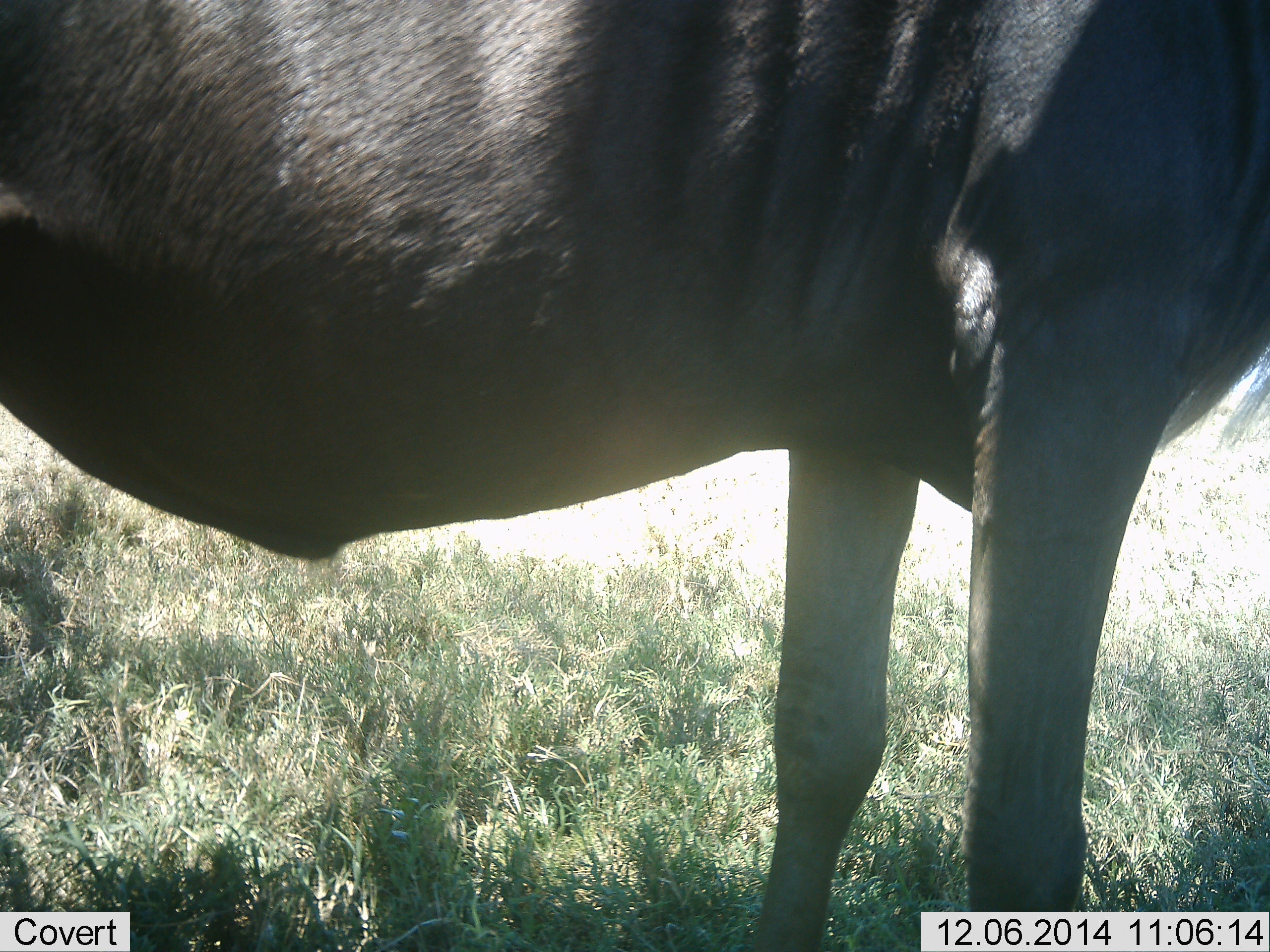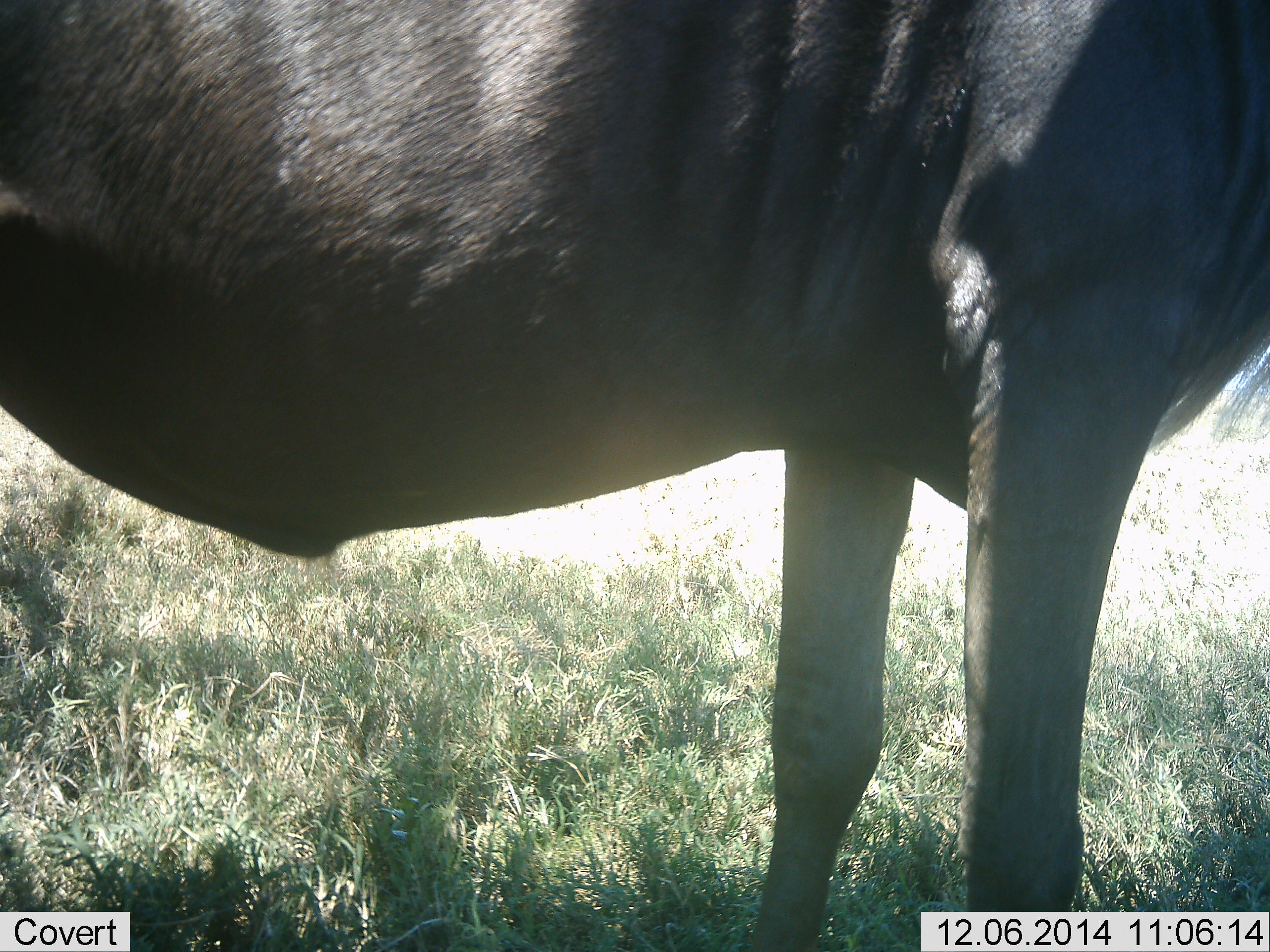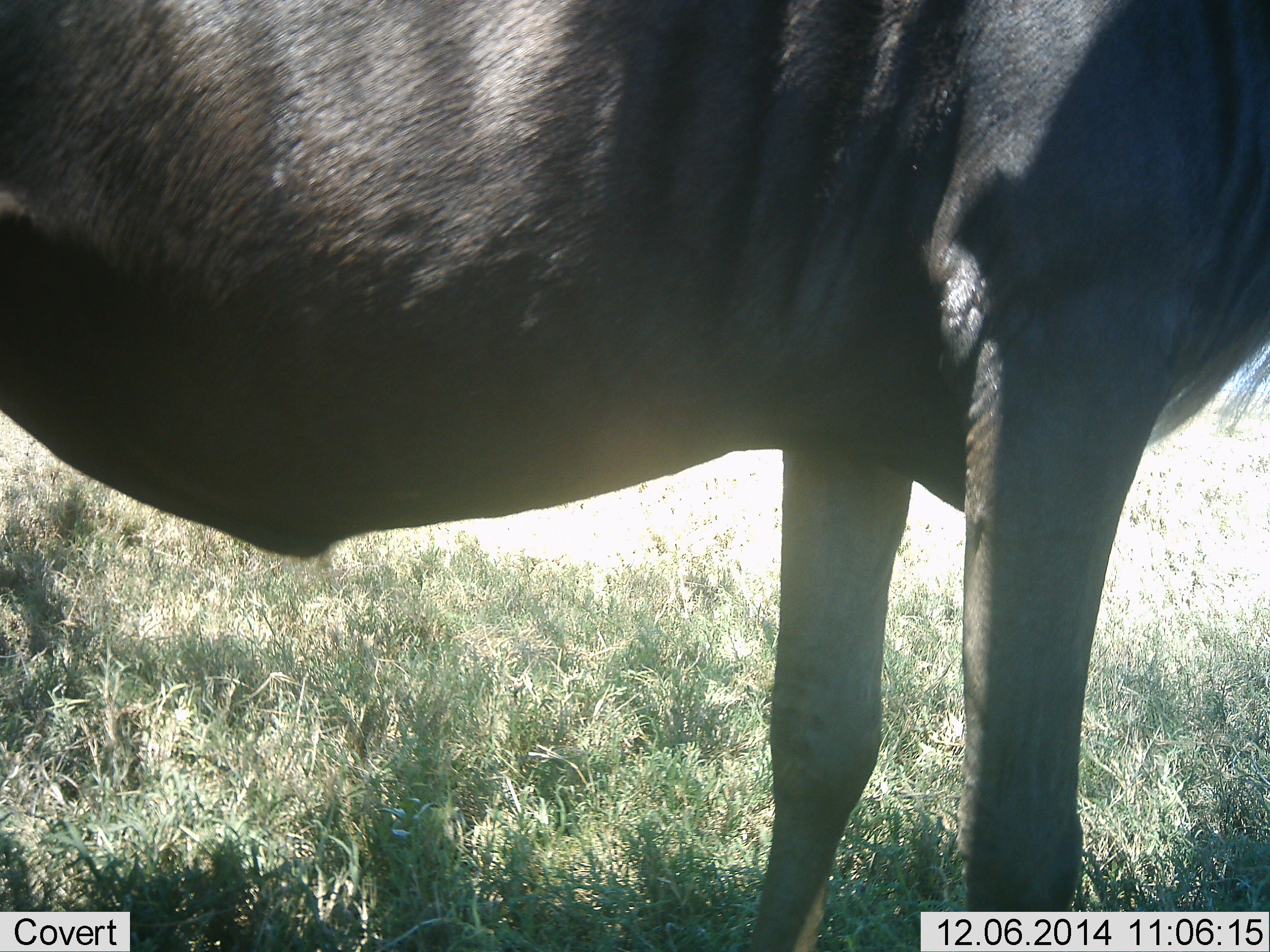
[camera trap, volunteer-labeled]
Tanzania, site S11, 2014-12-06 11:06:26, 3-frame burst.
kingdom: Animalia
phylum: Chordata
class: Mammalia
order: Artiodactyla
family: Bovidae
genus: Connochaetes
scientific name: Connochaetes taurinus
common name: blue wildebeest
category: wildebeest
Wildebeest (blue wildebeest) (Connochaetes taurinus), count 1. Behavior (volunteer vote fractions): standing 90%, resting 10%, moving 0%, interacting 0%. Young present (vote fraction): 0%. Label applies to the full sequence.